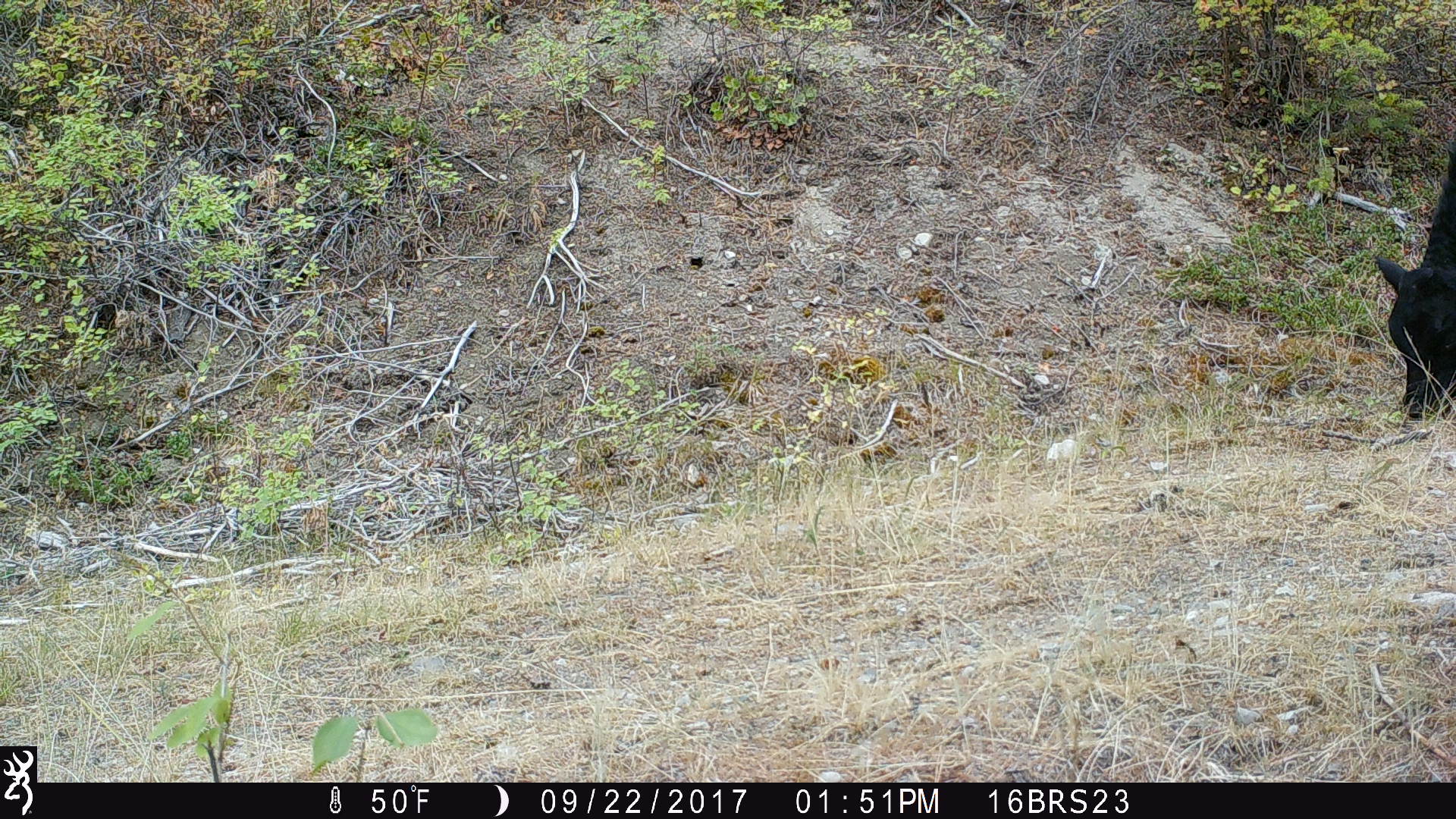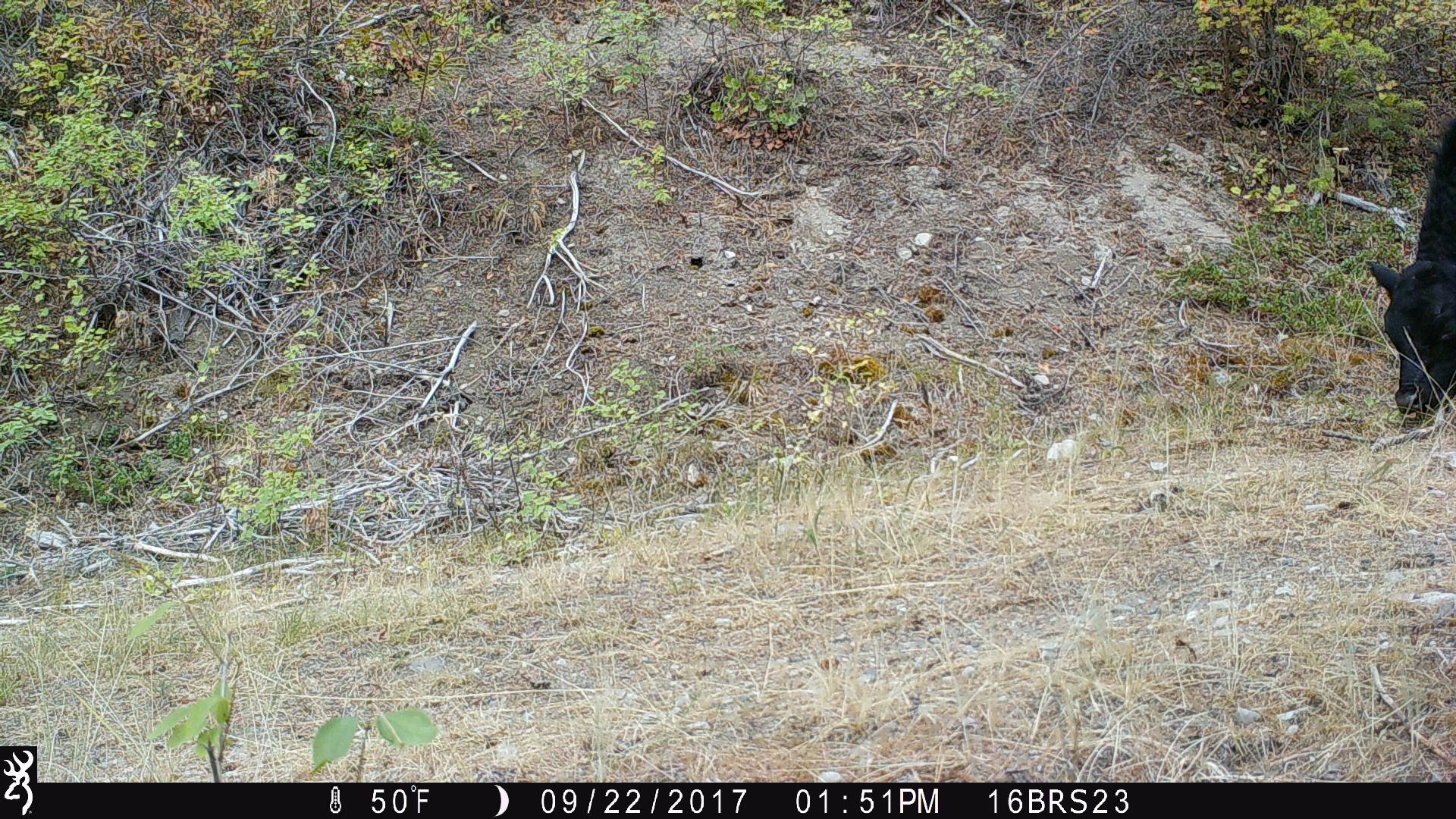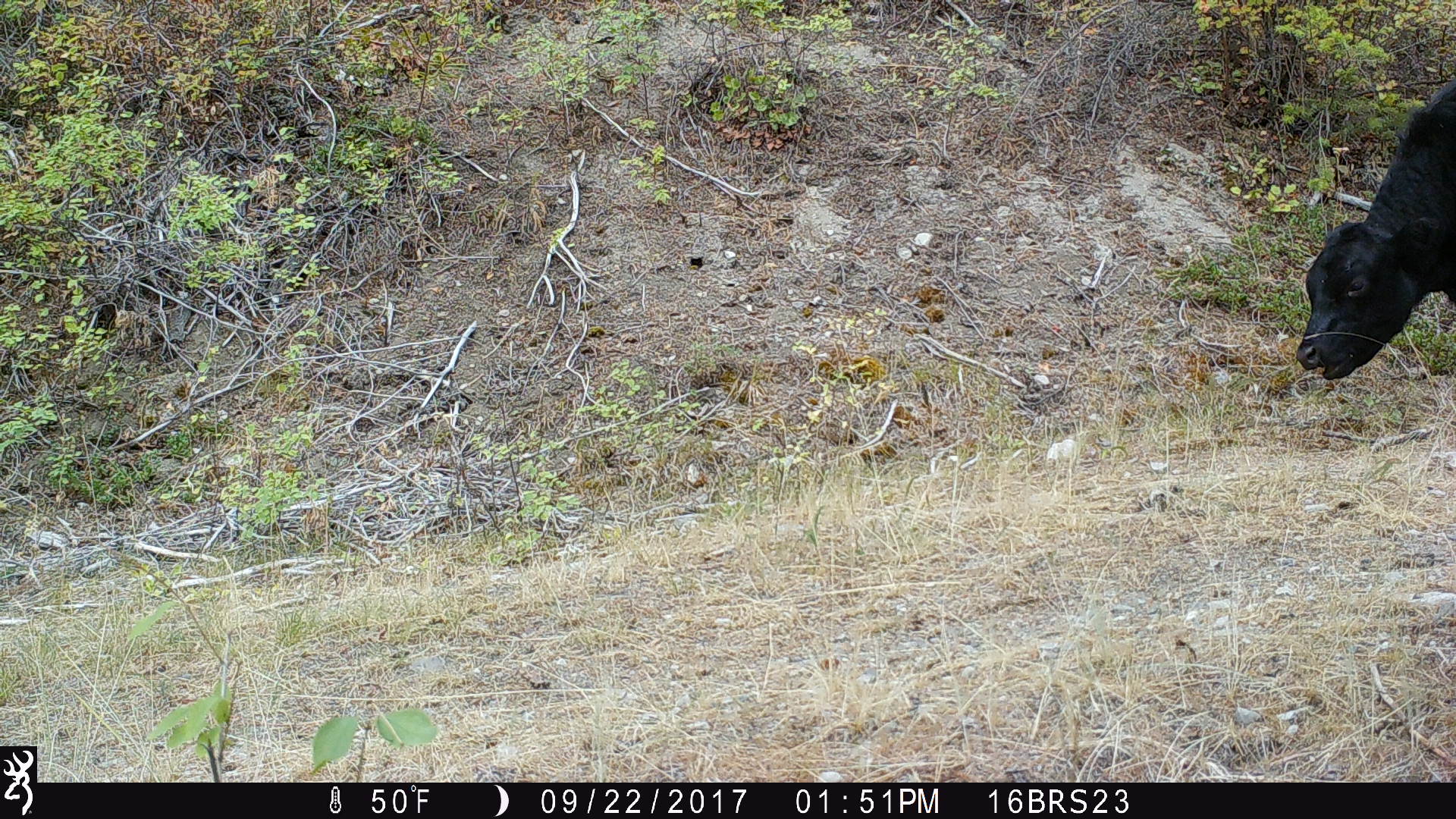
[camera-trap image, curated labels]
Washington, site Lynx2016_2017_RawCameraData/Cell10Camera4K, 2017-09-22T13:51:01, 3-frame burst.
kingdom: Animalia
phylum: Chordata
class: Mammalia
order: Artiodactyla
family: Bovidae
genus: Bos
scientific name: Bos taurus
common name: domestic cattle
Domestic cattle (Bos taurus). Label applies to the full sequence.